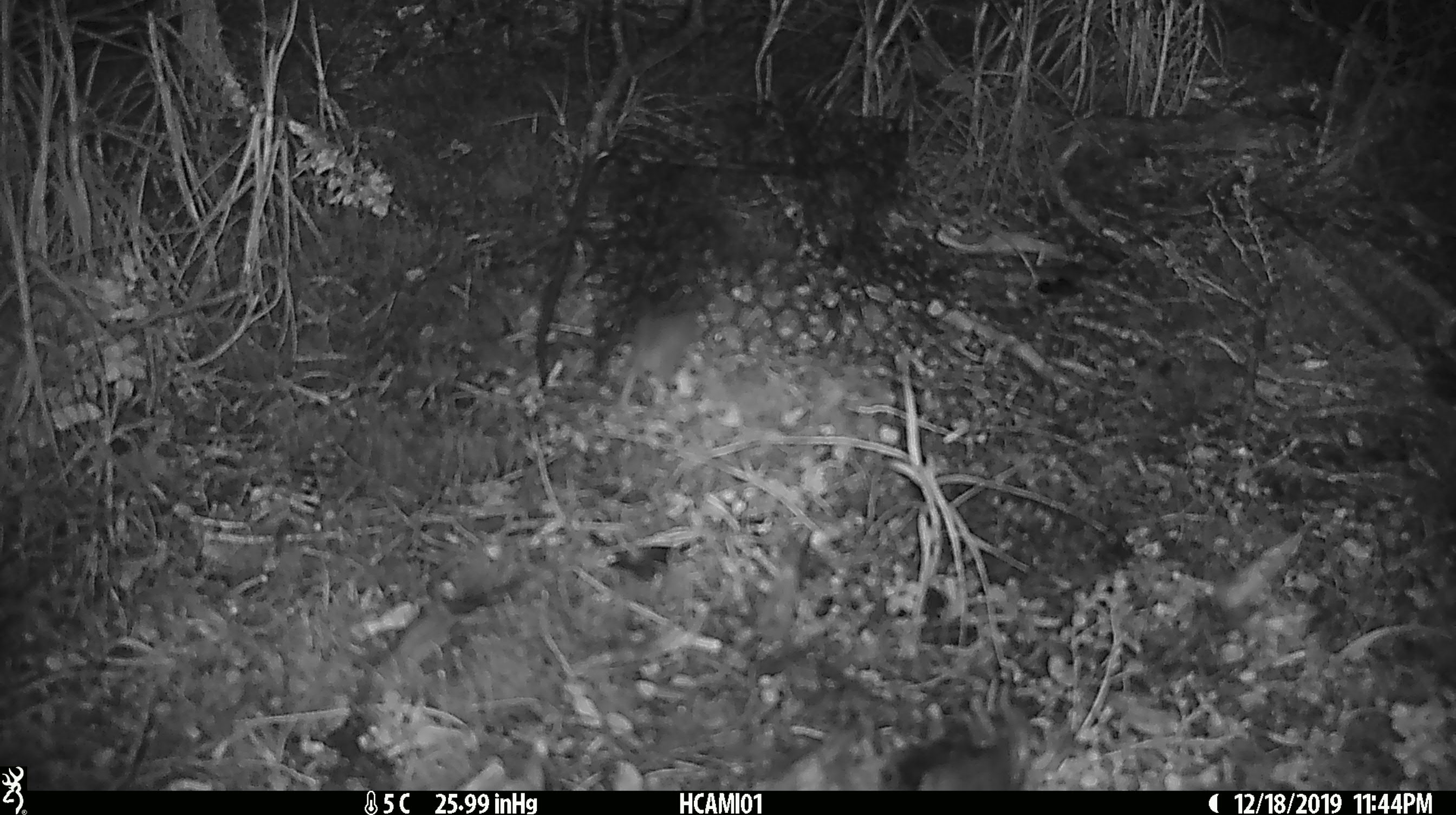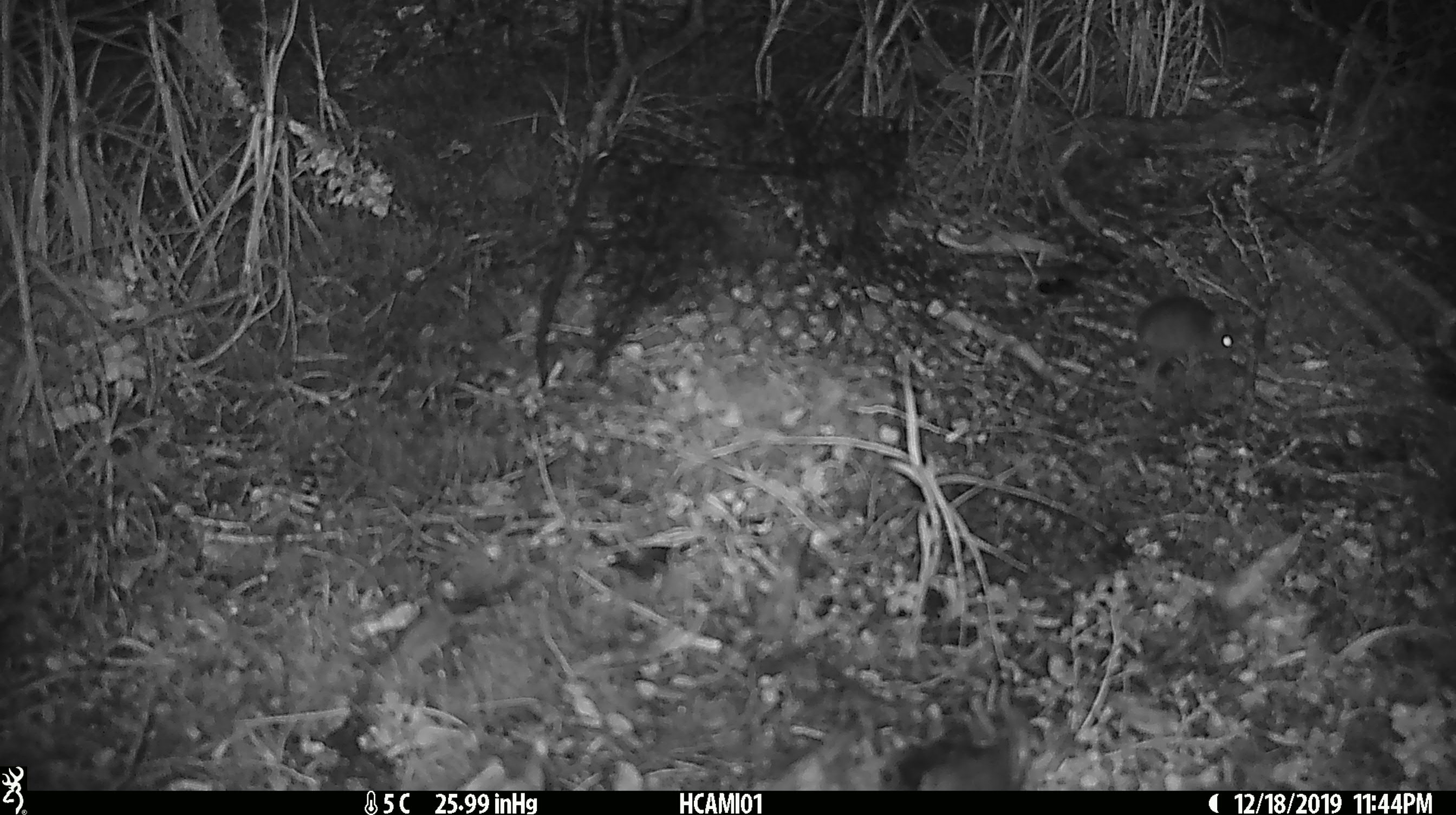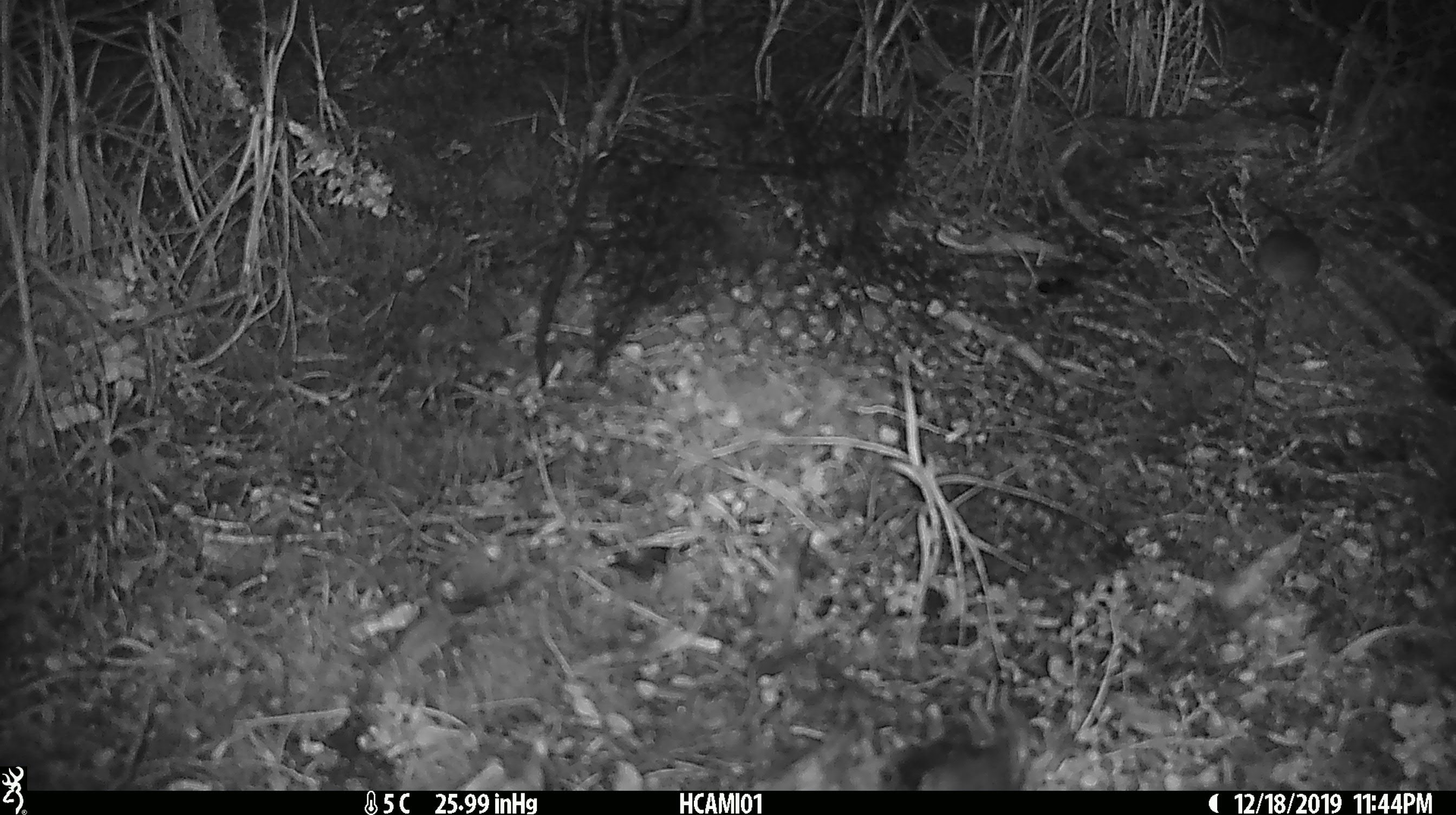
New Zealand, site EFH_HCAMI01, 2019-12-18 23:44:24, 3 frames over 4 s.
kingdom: Animalia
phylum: Chordata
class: Mammalia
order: Rodentia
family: Muridae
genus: Mus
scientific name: Mus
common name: mouse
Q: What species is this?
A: Mouse (Mus).